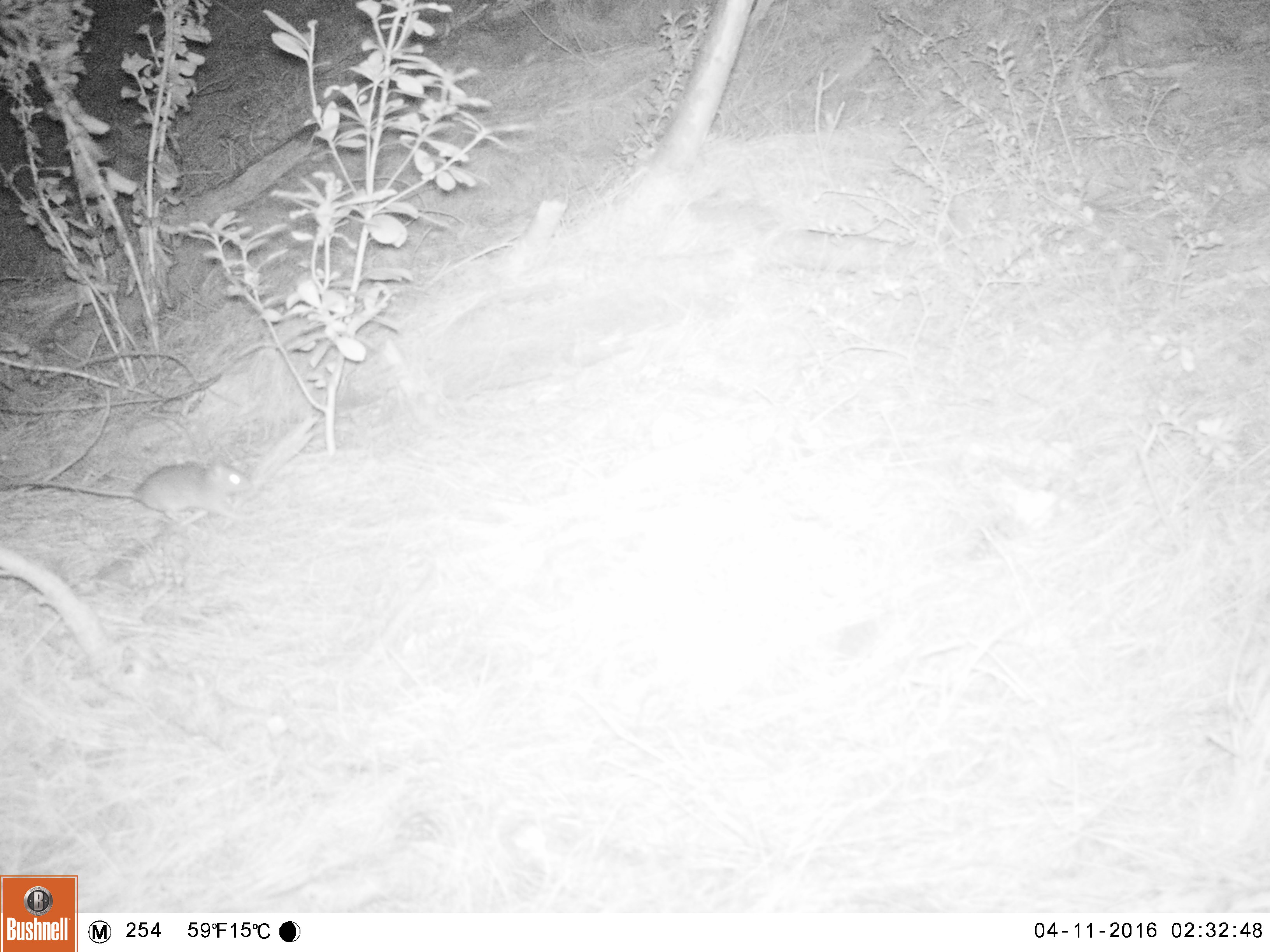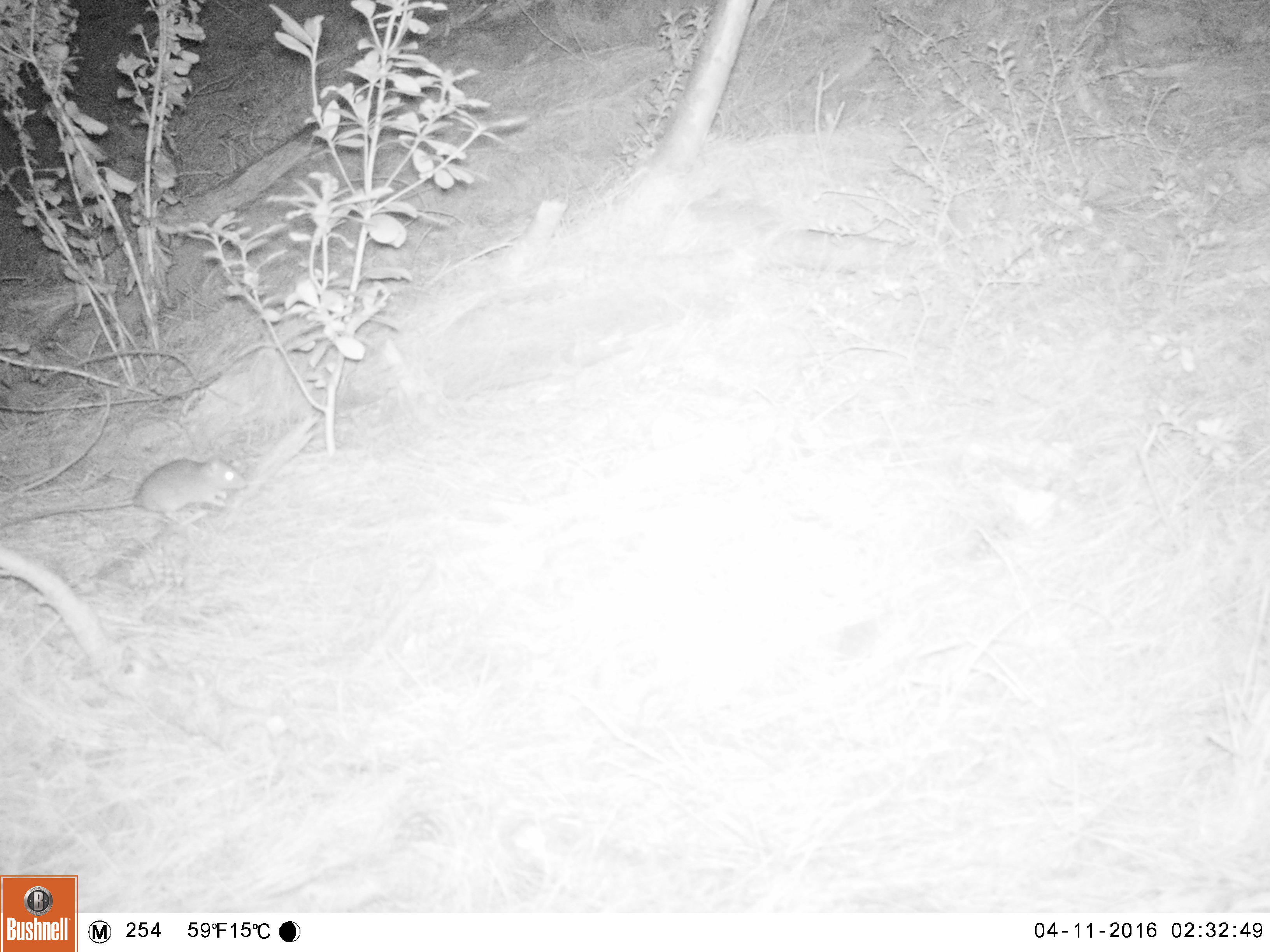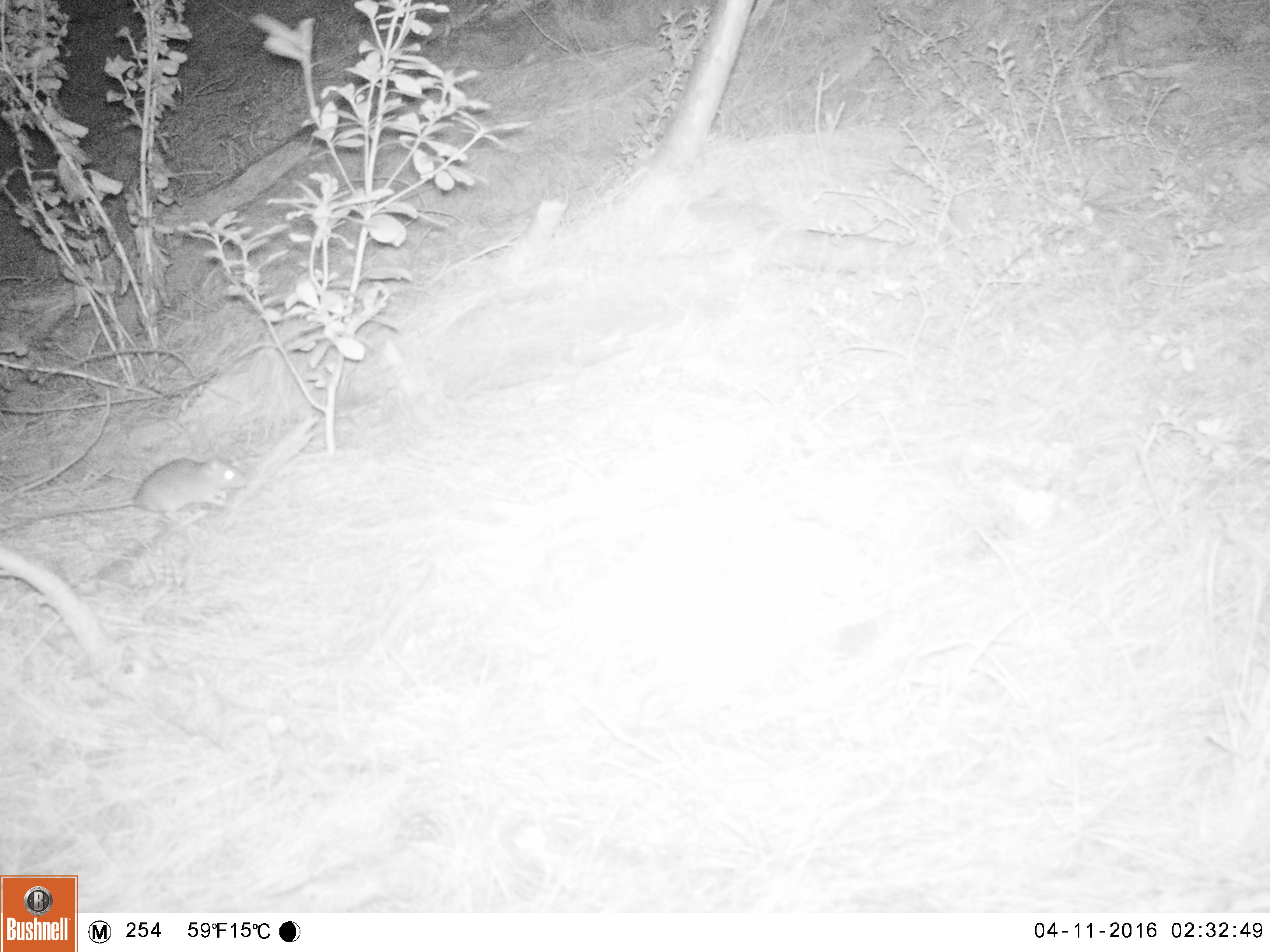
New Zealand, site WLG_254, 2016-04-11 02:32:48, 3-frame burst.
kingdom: Animalia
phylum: Chordata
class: Mammalia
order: Rodentia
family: Muridae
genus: Rattus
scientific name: Rattus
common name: rat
Rat (Rattus).